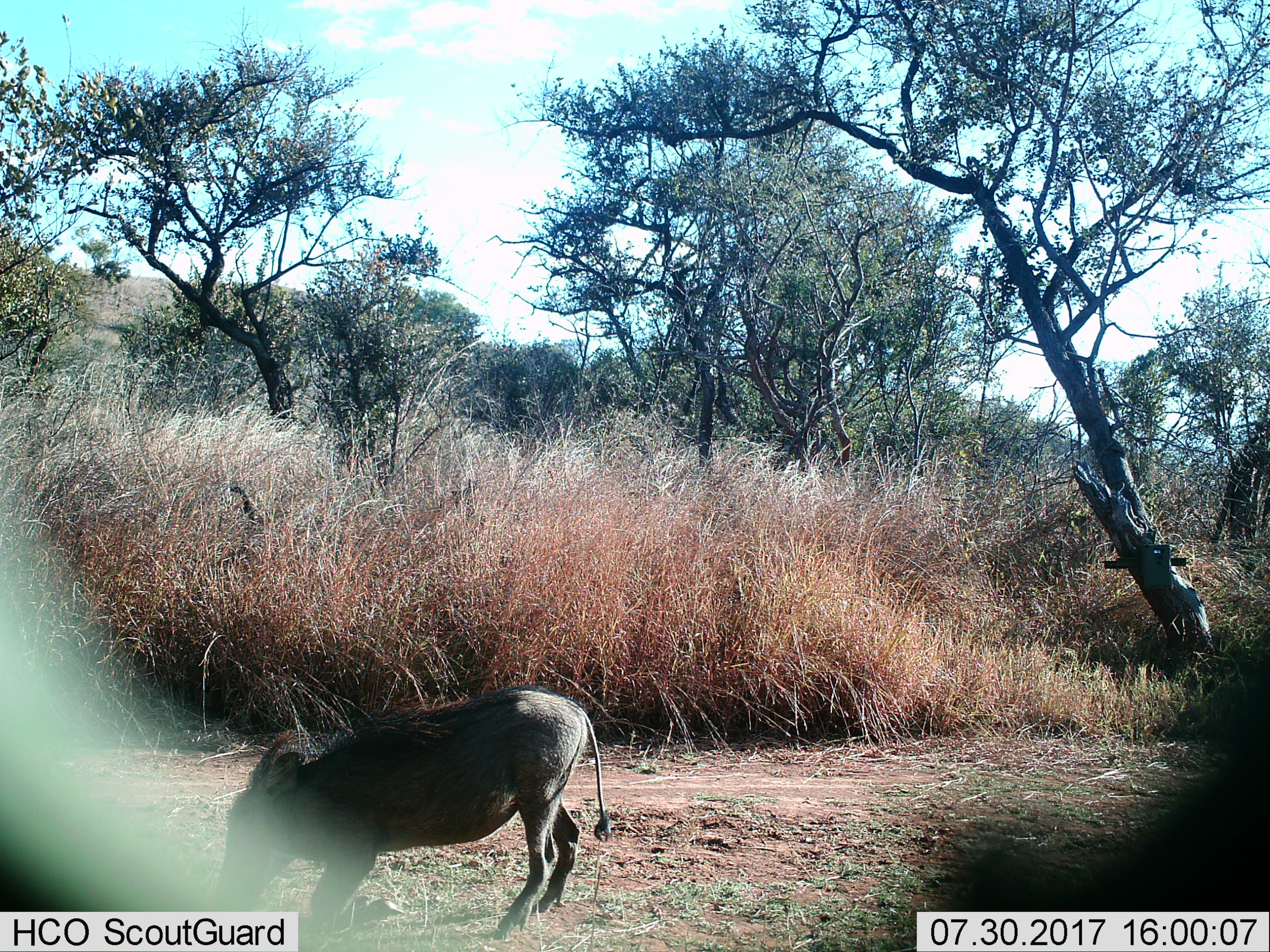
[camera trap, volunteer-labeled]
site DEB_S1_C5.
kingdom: Animalia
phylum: Chordata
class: Mammalia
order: Artiodactyla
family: Suidae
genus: Phacochoerus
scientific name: Phacochoerus africanus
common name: warthog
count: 1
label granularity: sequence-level